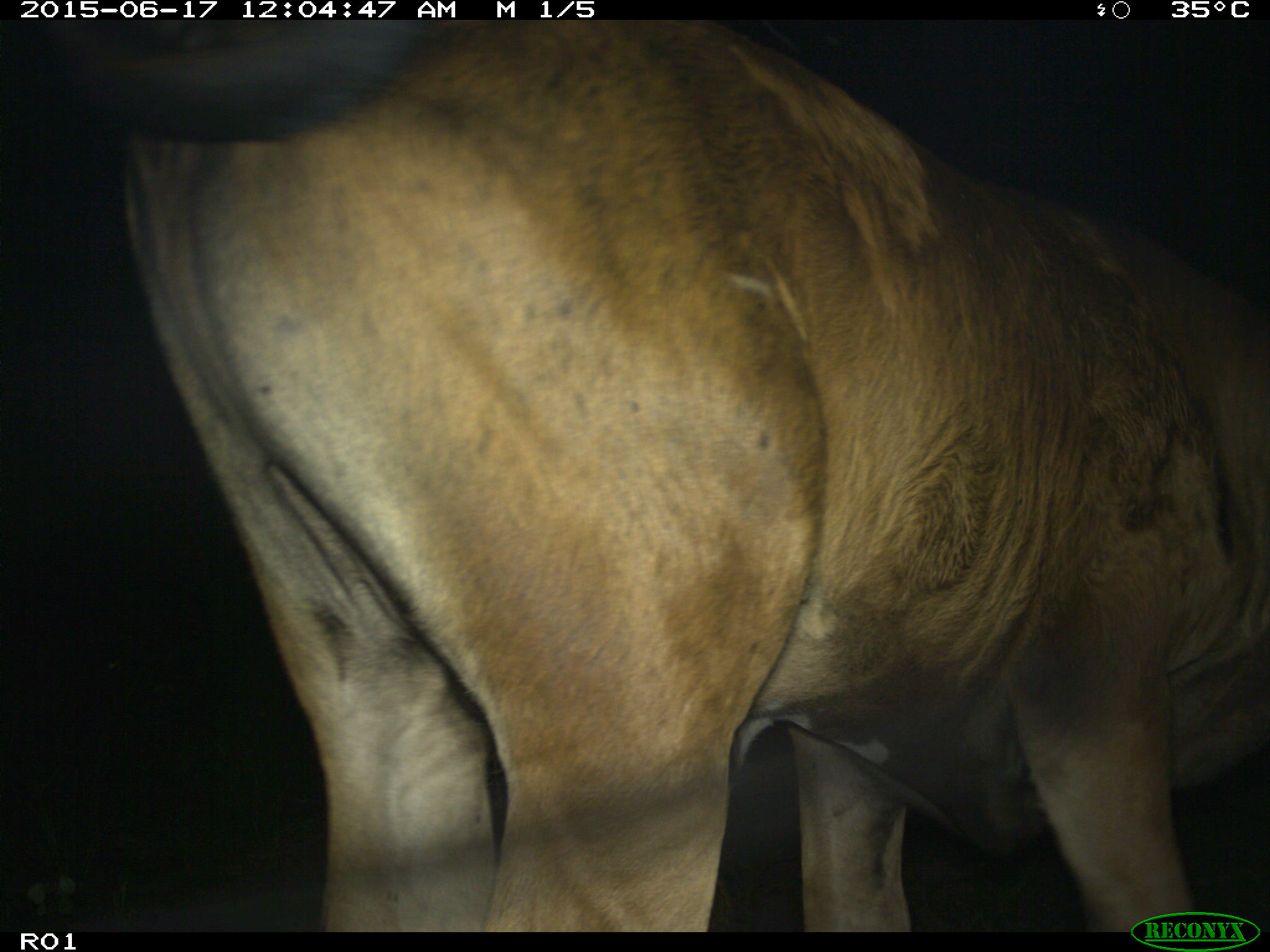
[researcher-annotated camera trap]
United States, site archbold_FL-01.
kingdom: Animalia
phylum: Chordata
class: Mammalia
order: Artiodactyla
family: Bovidae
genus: Bos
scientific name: Bos taurus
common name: domestic cow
Bos taurus (domestic cow).